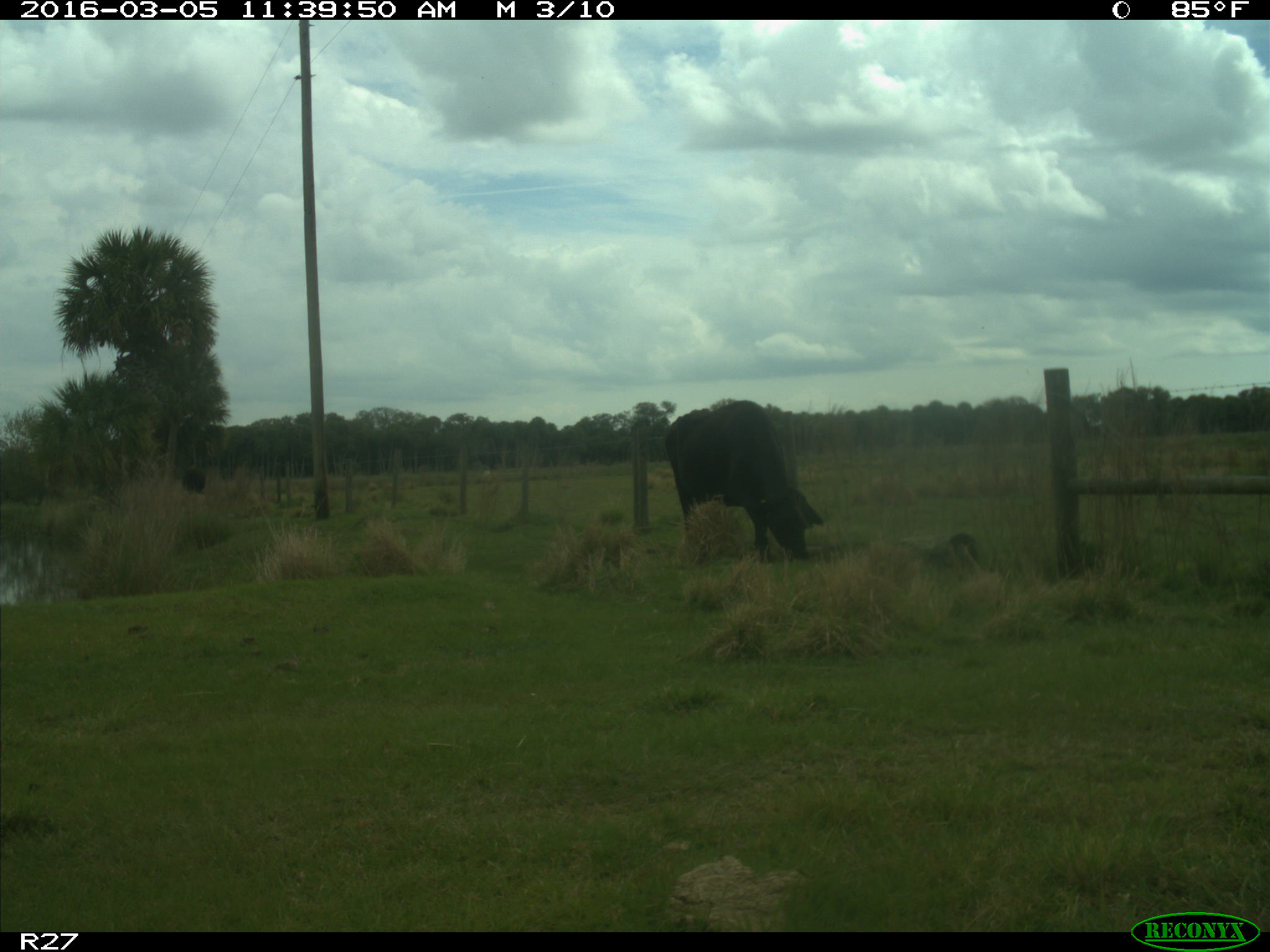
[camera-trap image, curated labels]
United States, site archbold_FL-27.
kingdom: Animalia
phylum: Chordata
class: Mammalia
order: Artiodactyla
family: Bovidae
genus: Bos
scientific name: Bos taurus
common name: domestic cow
Bos taurus (domestic cow).